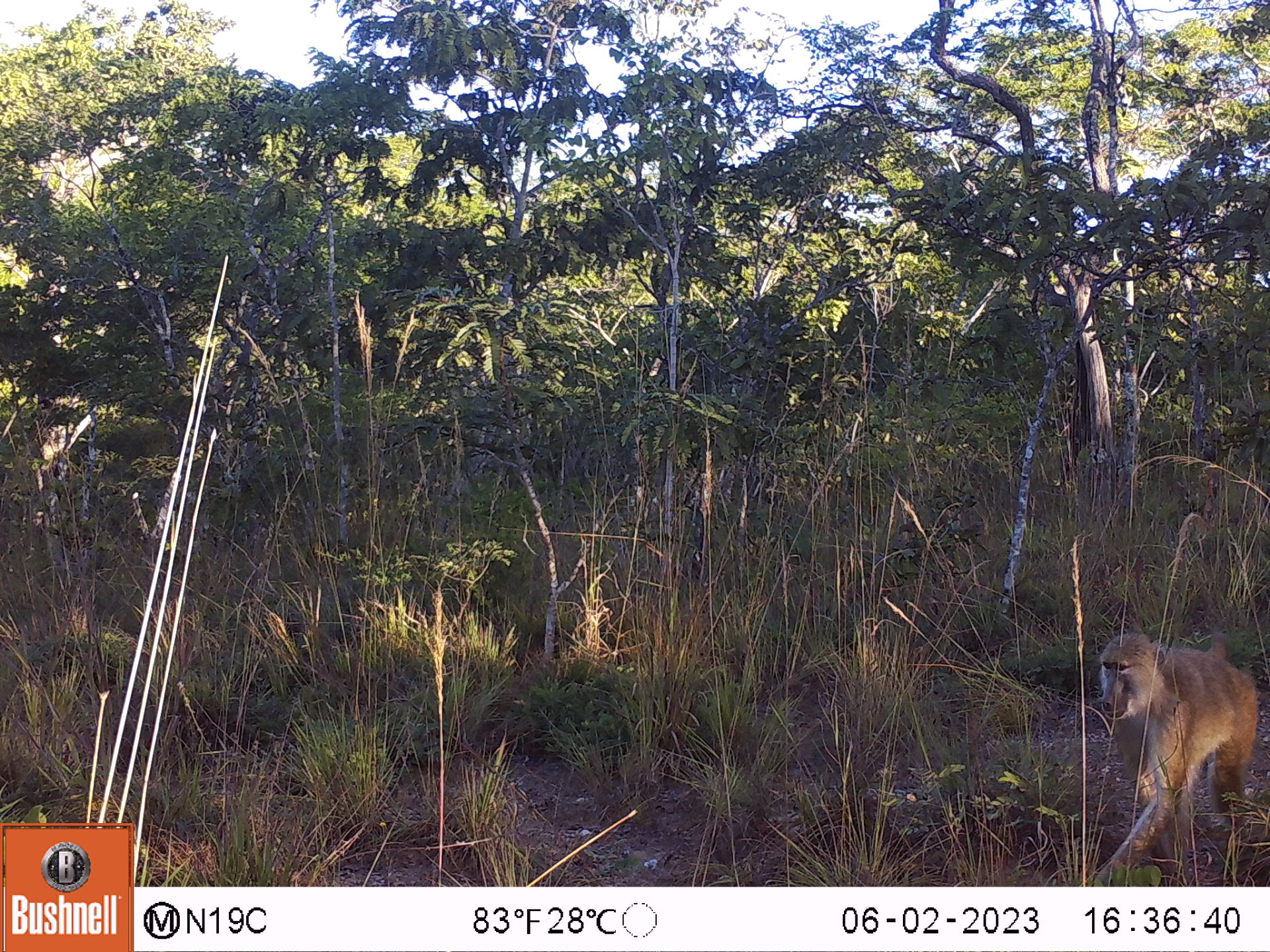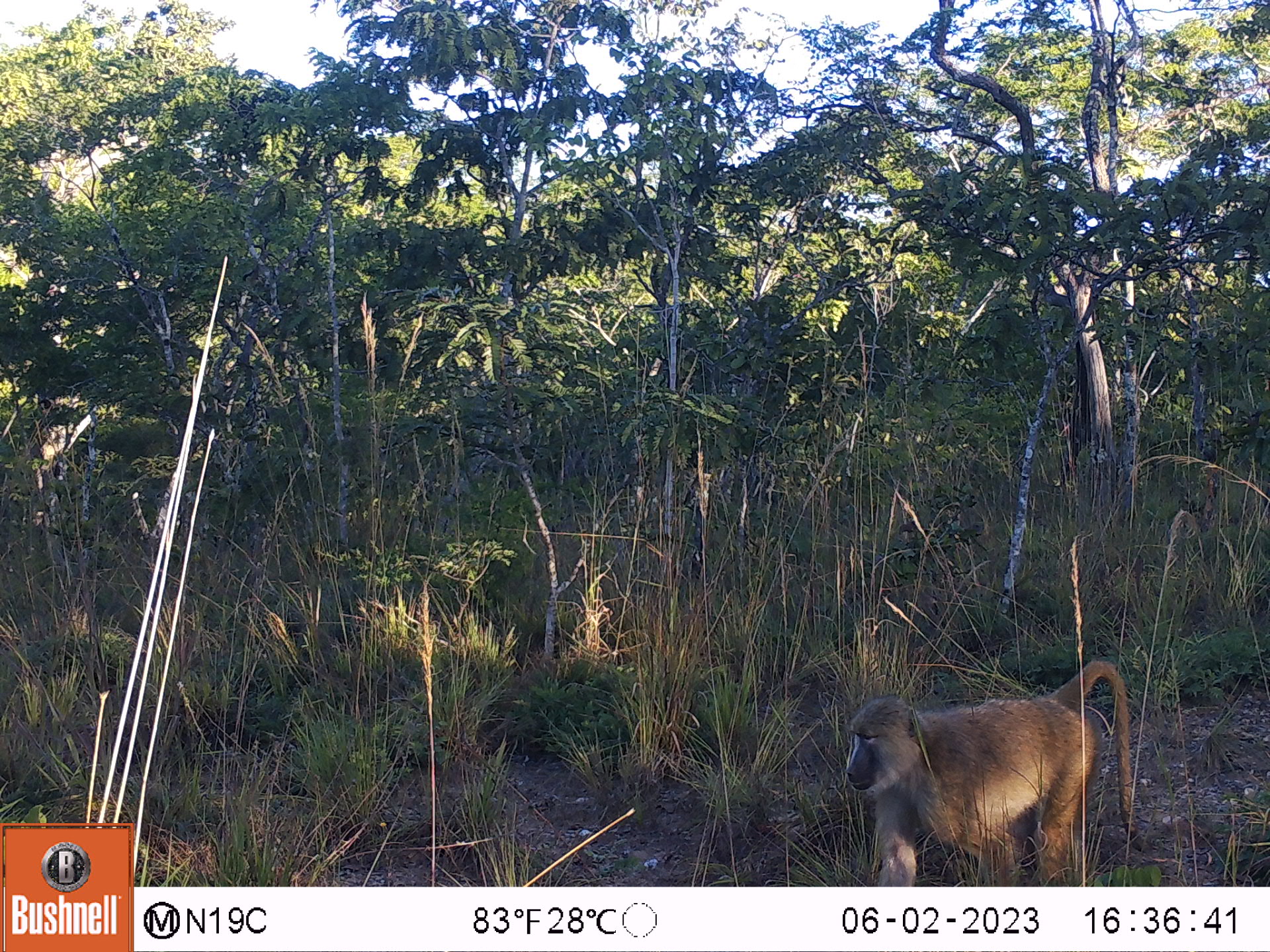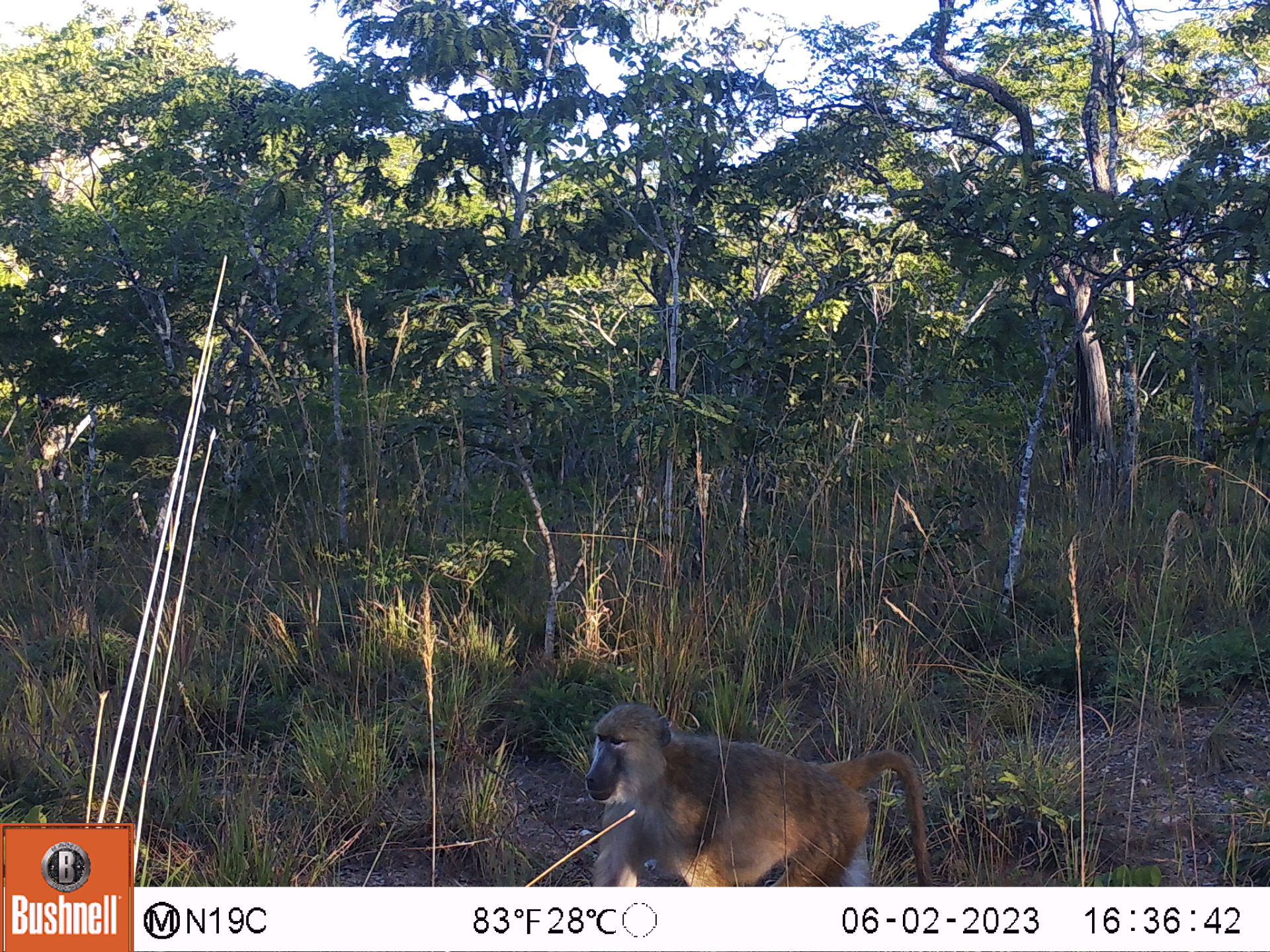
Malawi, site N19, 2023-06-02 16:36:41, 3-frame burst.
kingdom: Animalia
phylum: Chordata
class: Mammalia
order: Primates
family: Cercopithecidae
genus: Papio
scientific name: Papio cynocephalus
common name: yellow baboon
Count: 1.